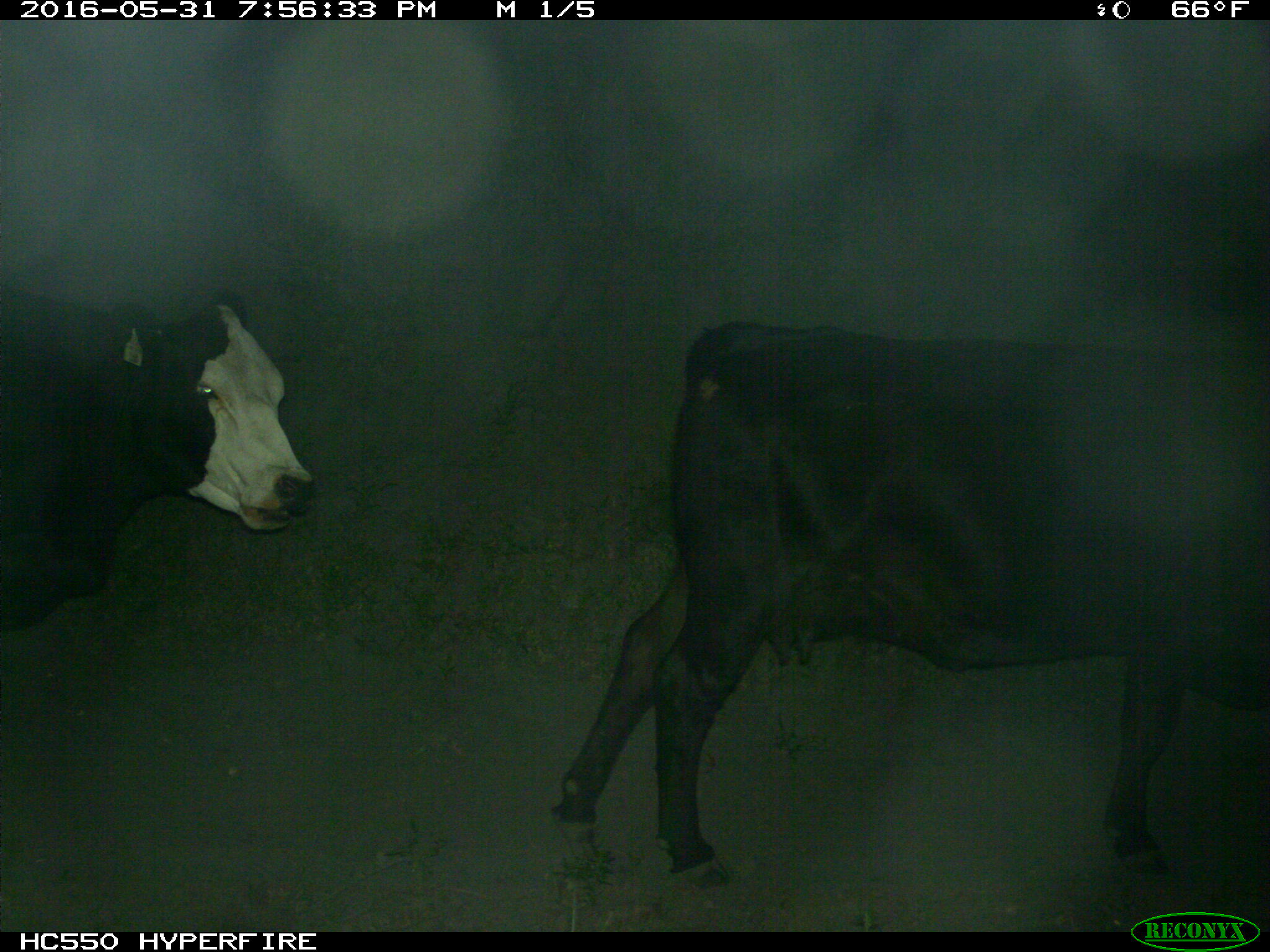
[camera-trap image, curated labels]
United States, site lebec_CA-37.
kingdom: Animalia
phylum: Chordata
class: Mammalia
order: Artiodactyla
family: Bovidae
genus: Bos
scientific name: Bos taurus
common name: domestic cow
Bos taurus (domestic cow).